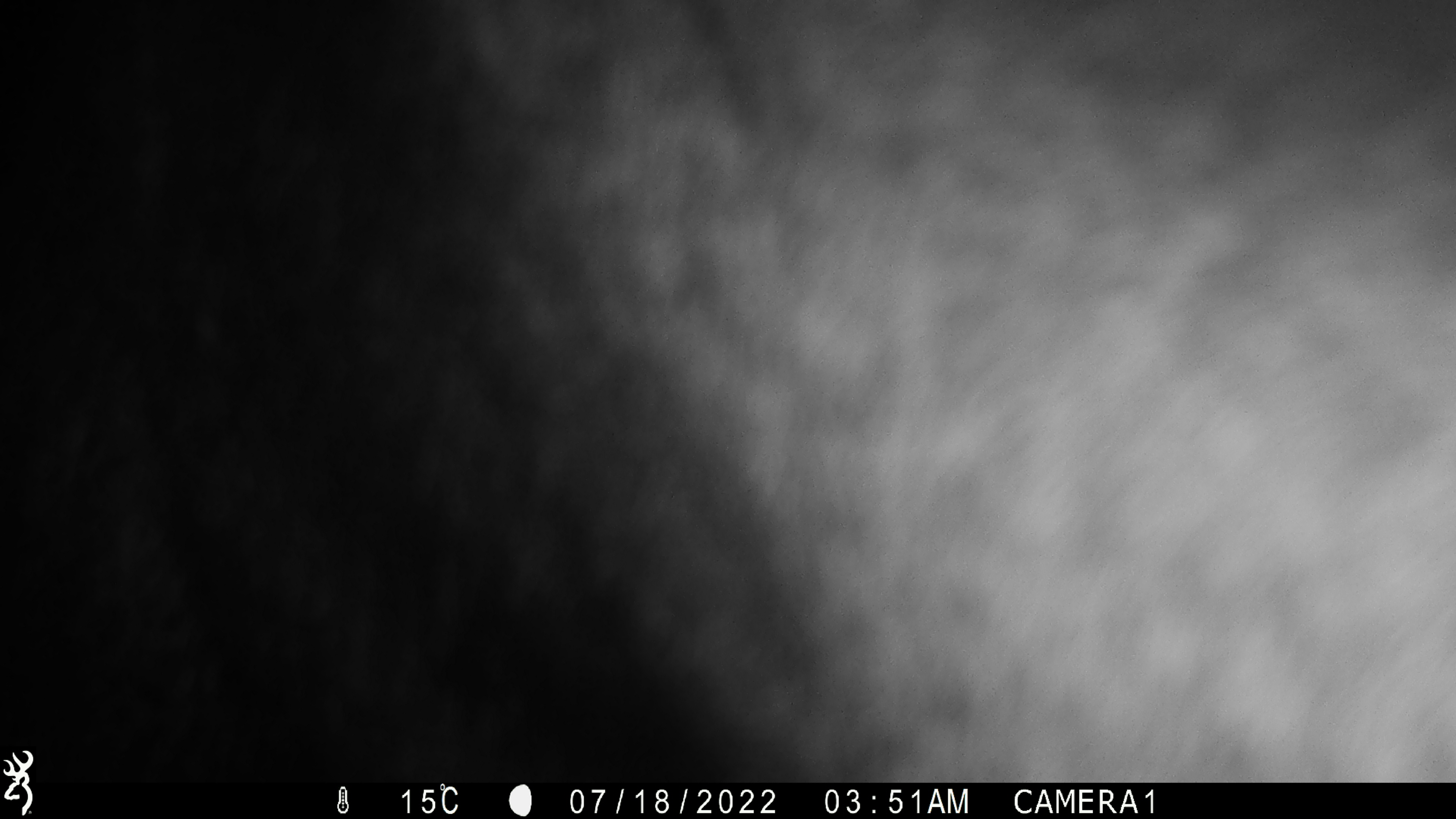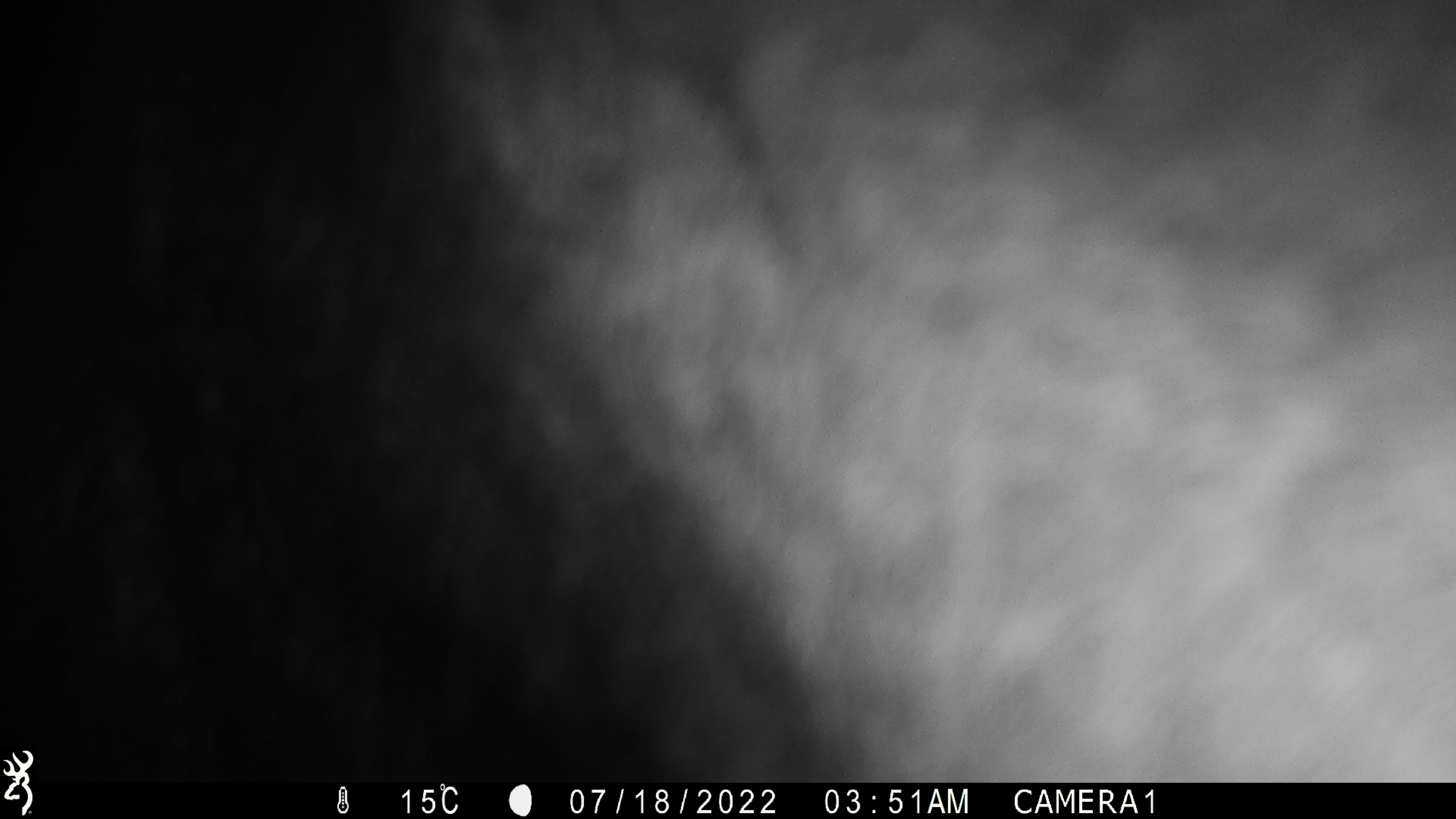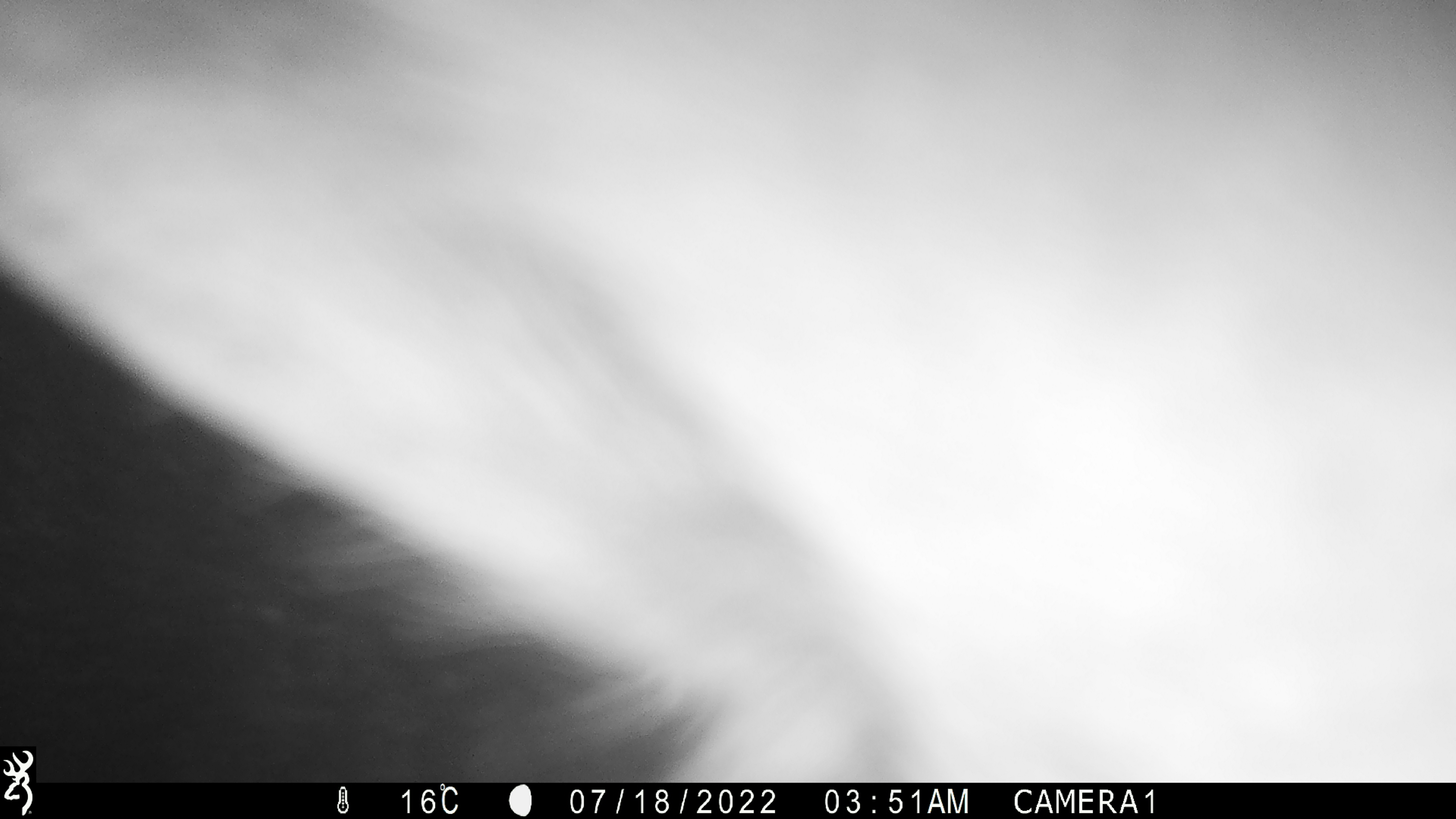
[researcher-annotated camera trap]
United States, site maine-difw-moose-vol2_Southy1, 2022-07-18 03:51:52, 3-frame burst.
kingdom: Animalia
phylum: Chordata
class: Mammalia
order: Artiodactyla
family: Cervidae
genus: Alces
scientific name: Alces alces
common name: moose